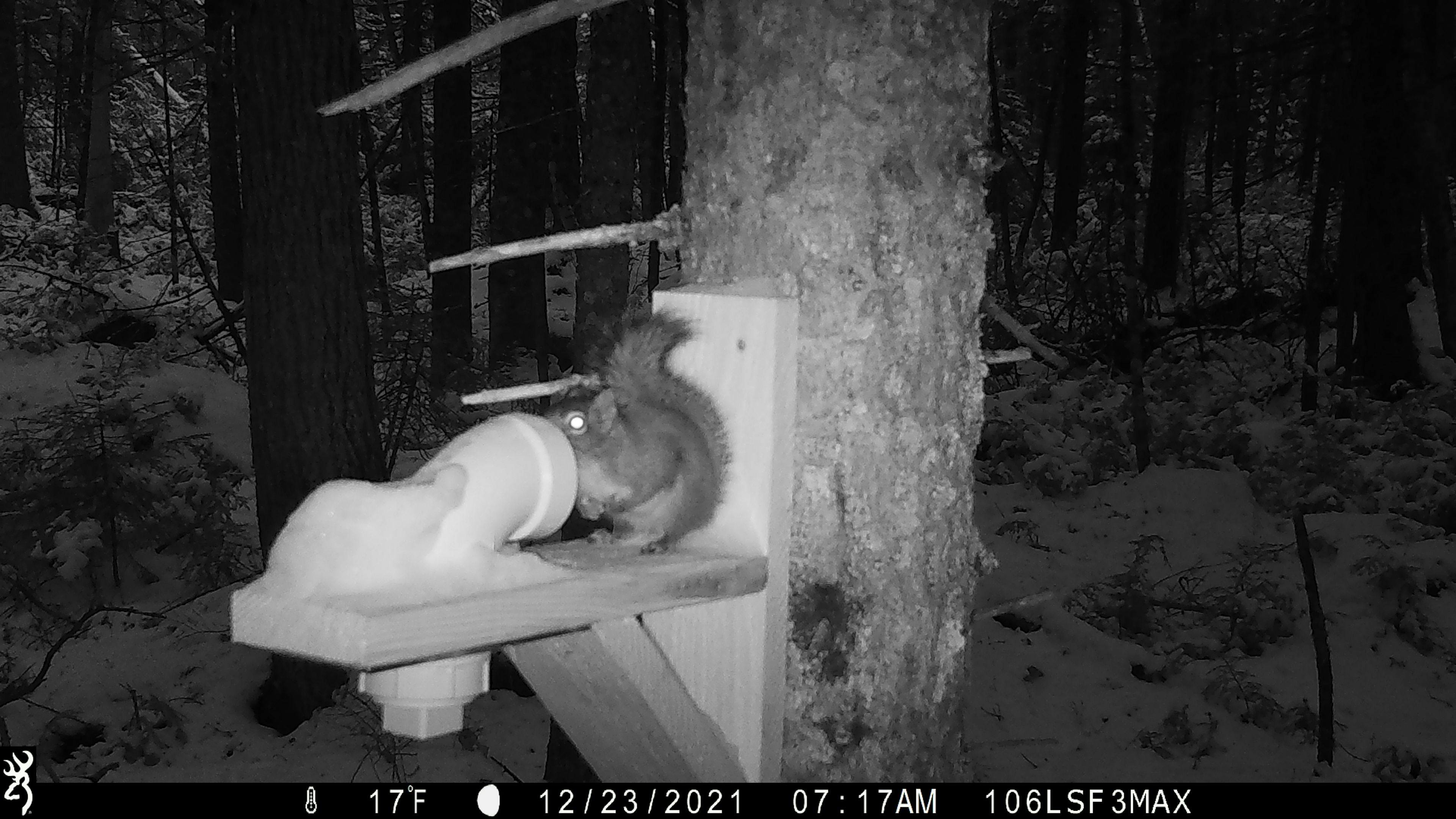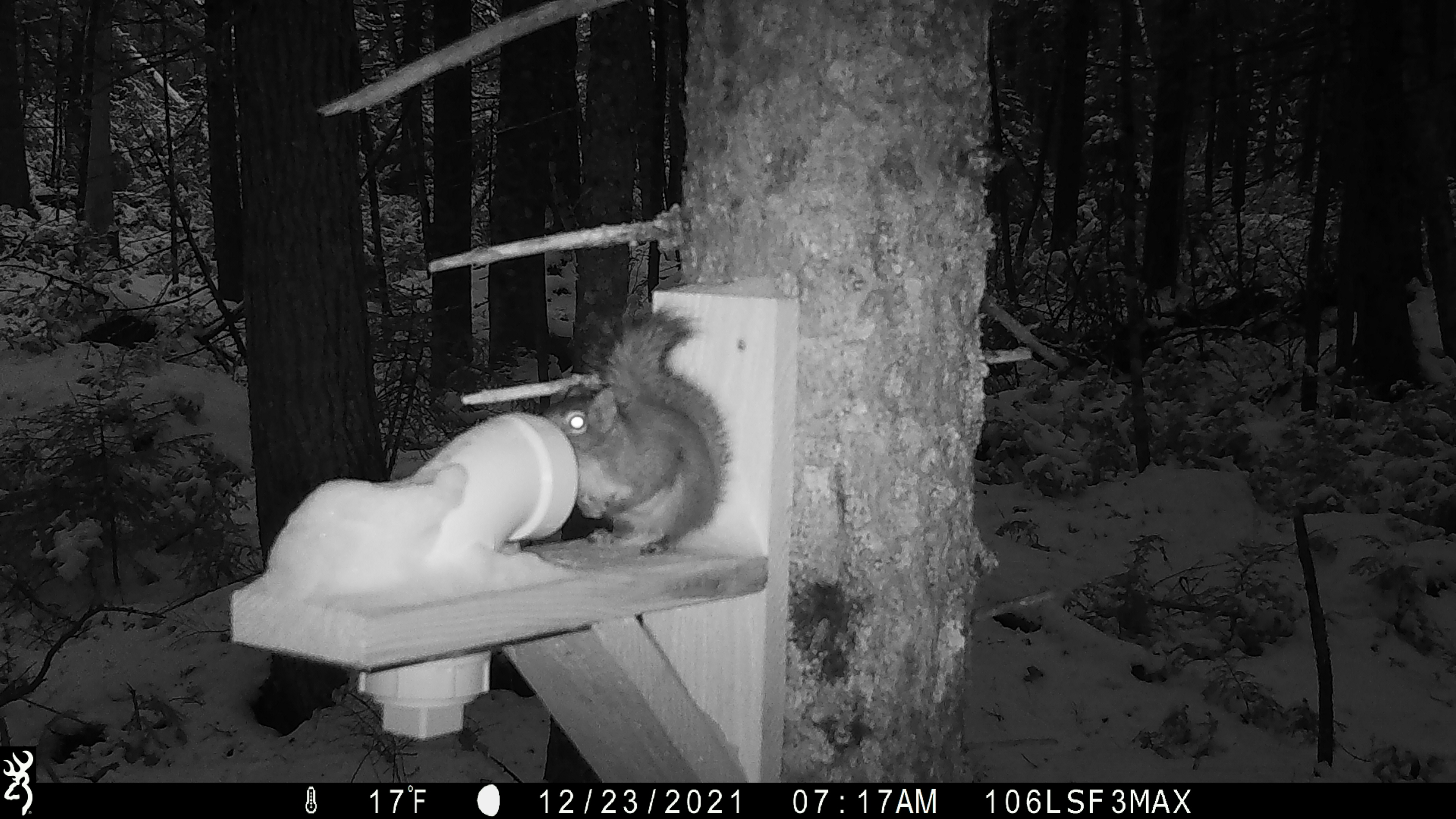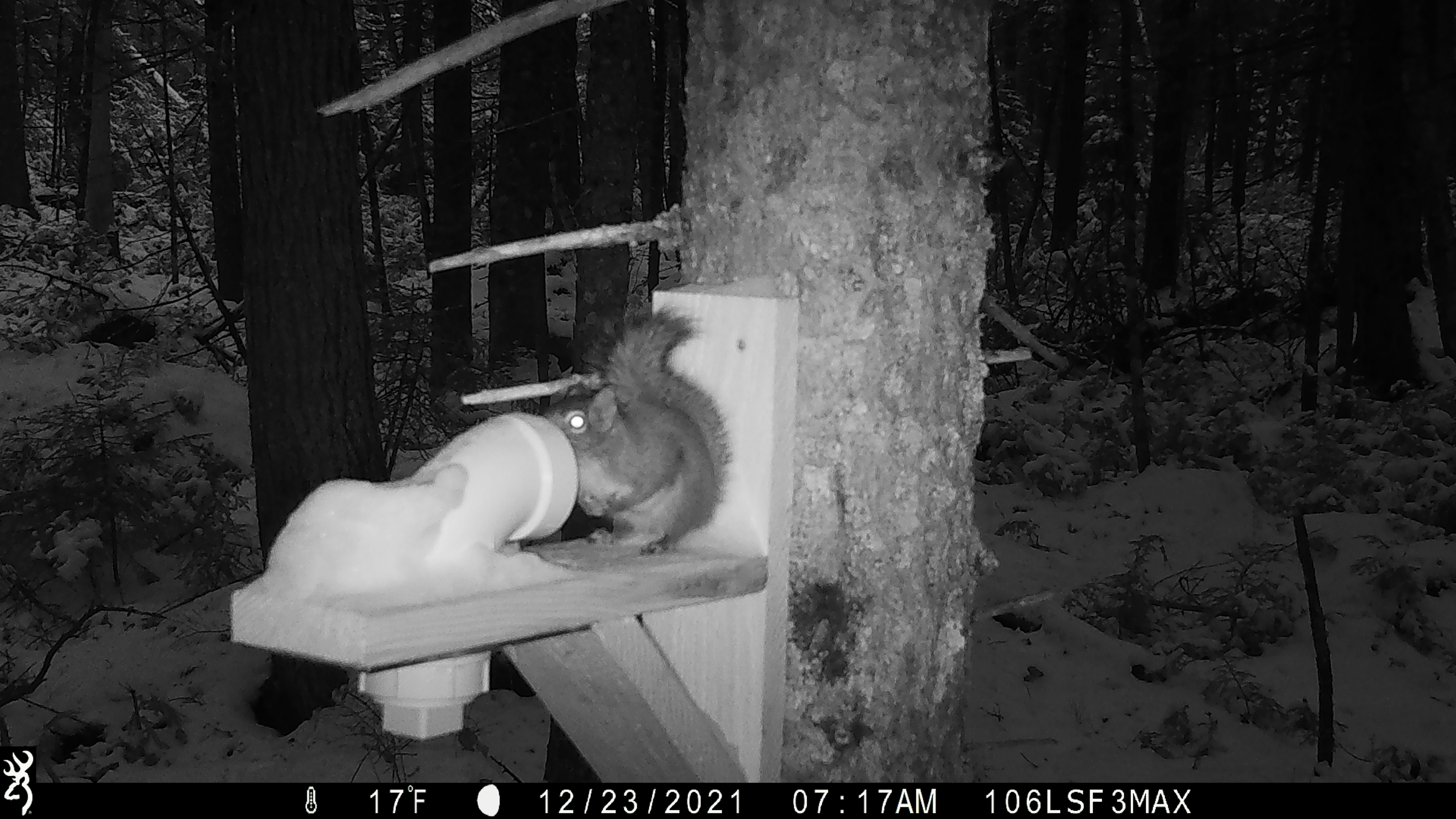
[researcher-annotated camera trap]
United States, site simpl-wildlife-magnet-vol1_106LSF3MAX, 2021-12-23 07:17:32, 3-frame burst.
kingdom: Animalia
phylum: Chordata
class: Mammalia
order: Rodentia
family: Sciuridae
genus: Tamiasciurus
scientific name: Tamiasciurus hudsonicus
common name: red squirrel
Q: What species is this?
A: Red squirrel (Tamiasciurus hudsonicus).